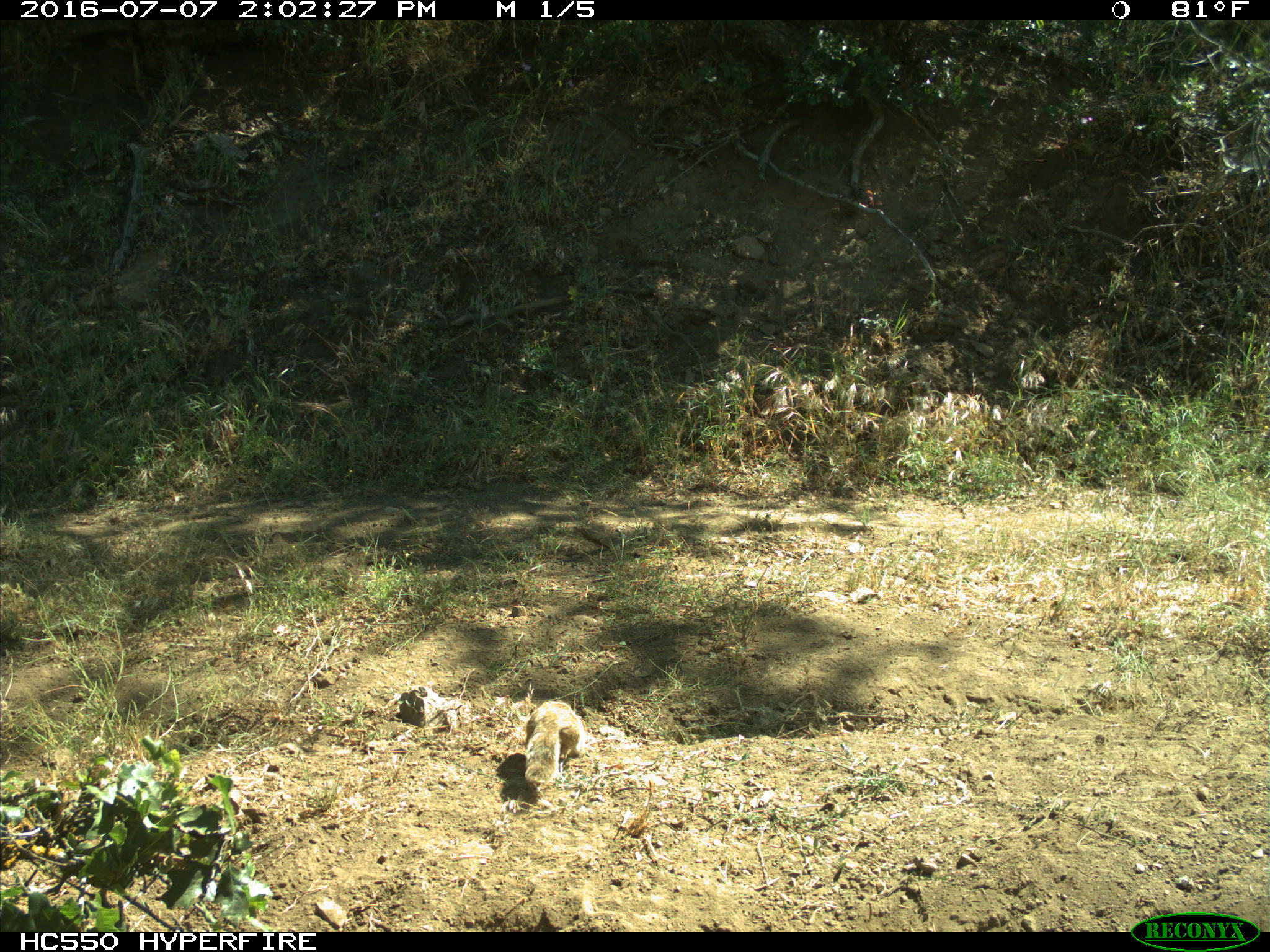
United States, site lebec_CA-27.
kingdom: Animalia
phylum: Chordata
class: Mammalia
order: Rodentia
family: Sciuridae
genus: Otospermophilus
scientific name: Otospermophilus beecheyi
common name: california ground squirrel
Otospermophilus beecheyi (california ground squirrel).